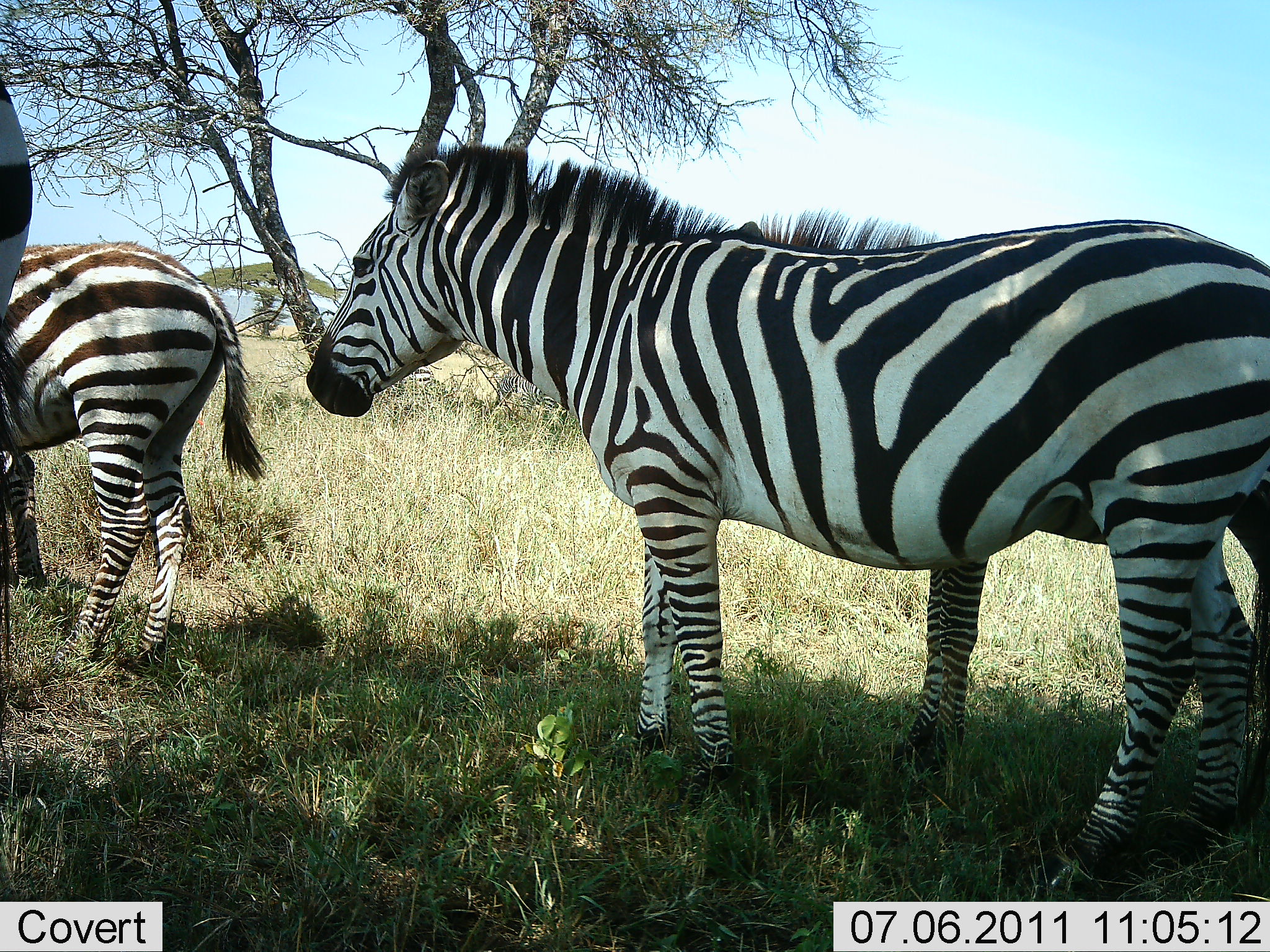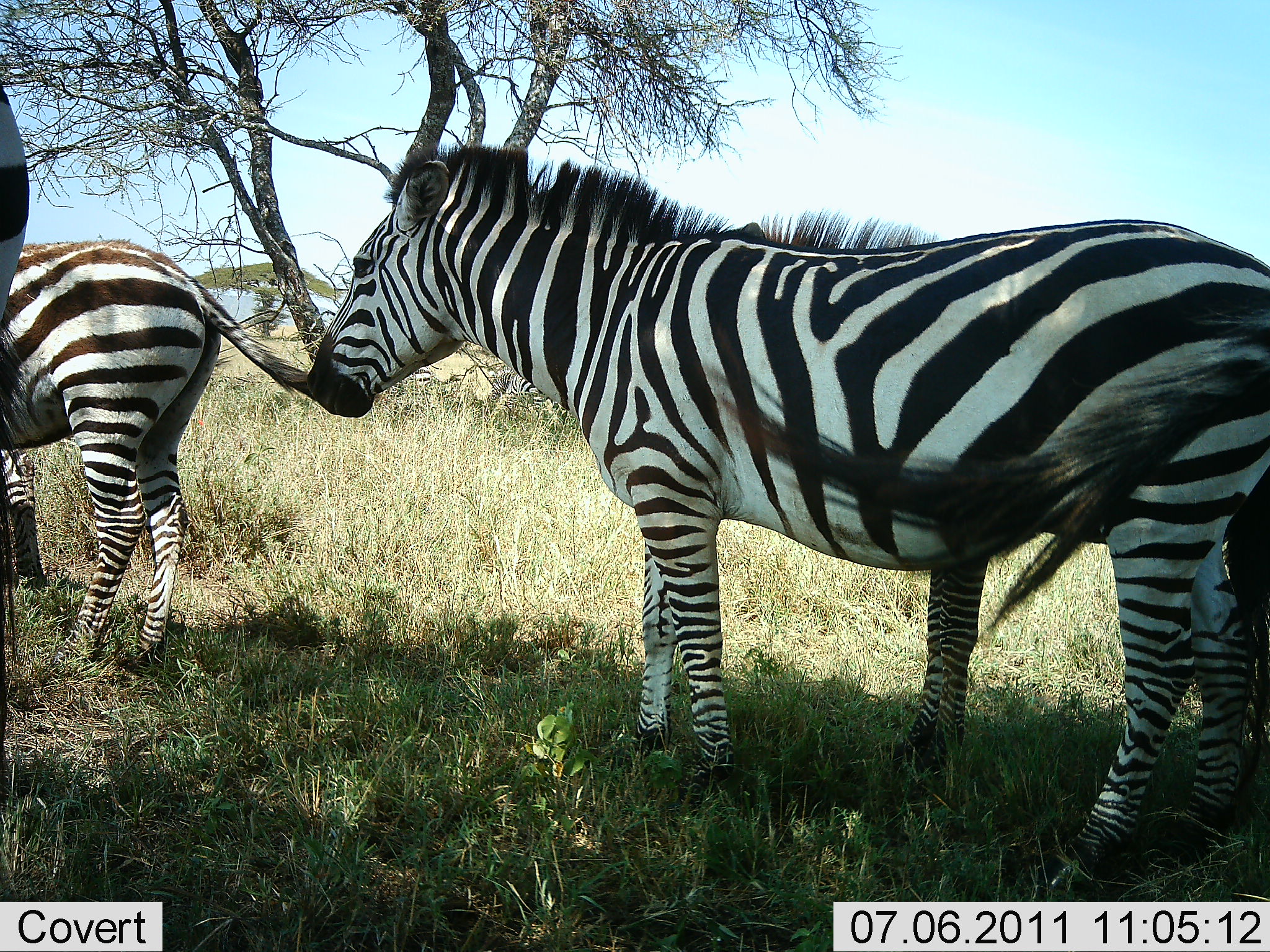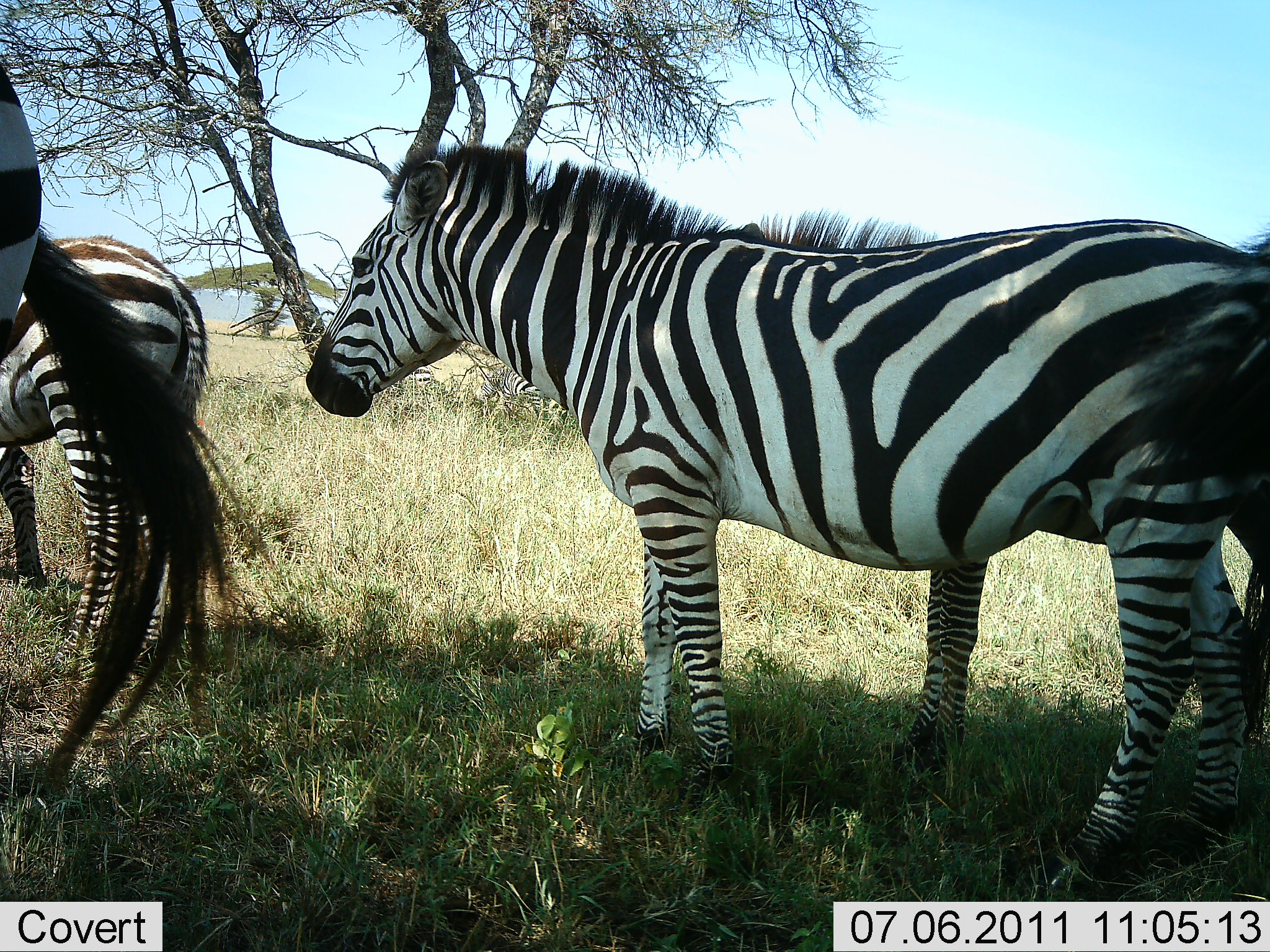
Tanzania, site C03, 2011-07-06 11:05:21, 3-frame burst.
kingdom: Animalia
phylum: Chordata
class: Mammalia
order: Perissodactyla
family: Equidae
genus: Equus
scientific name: Equus quagga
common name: plains zebra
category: zebra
Zebra (plains zebra) (Equus quagga), count 4. Behavior (volunteer vote fractions): standing 100%, resting 8%, moving 8%, interacting 0%. Young present (vote fraction): 0%. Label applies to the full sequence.